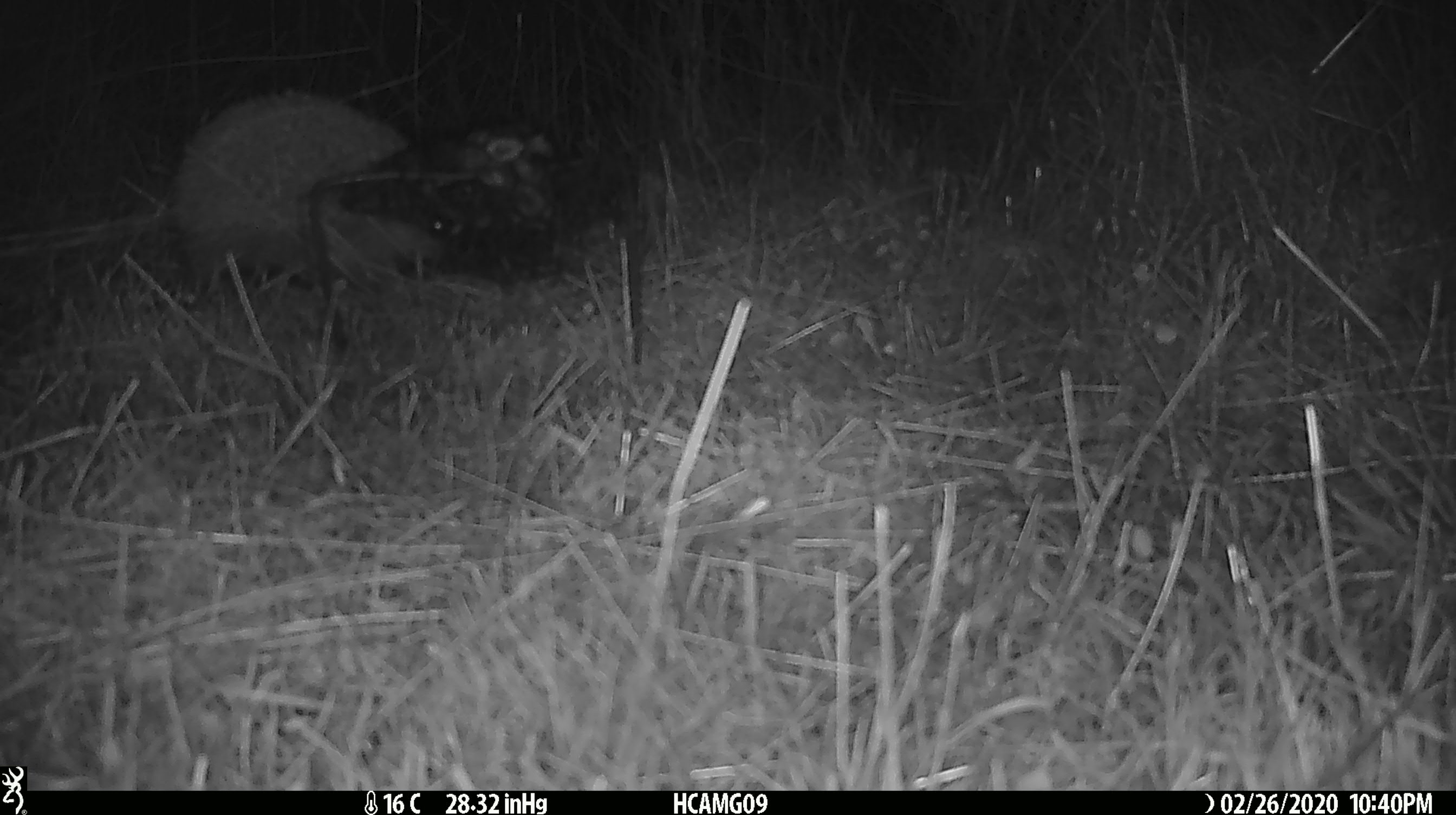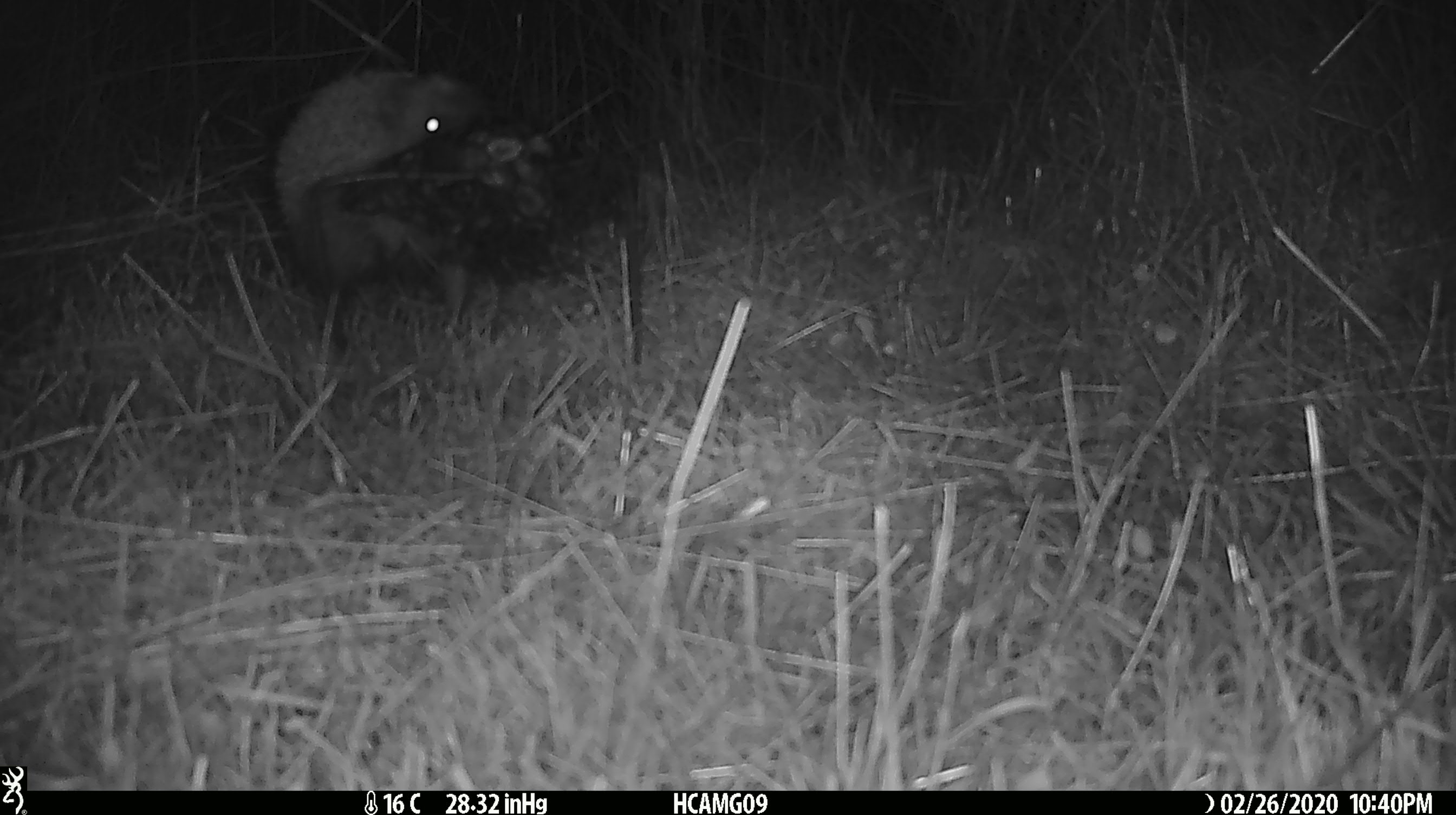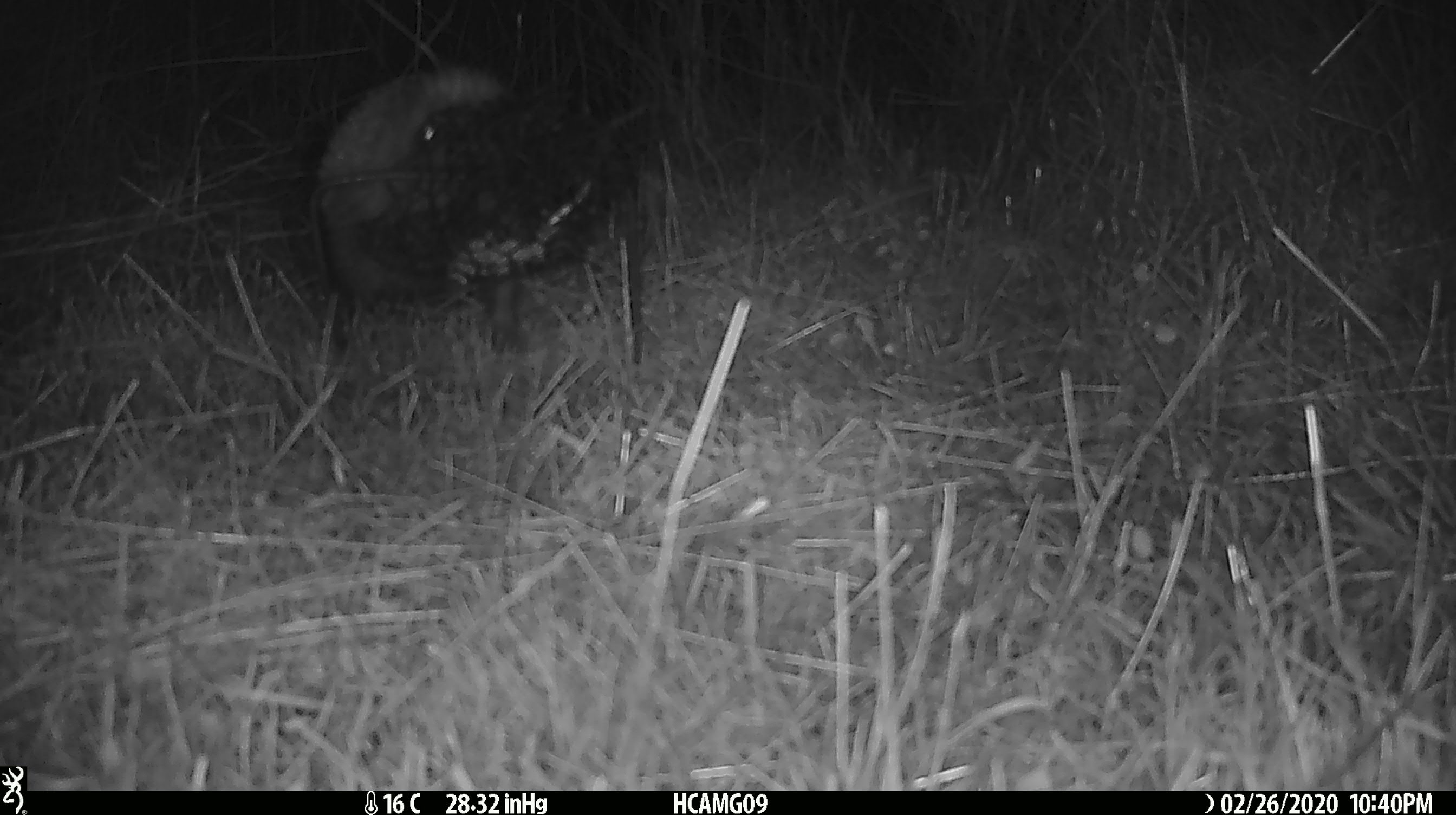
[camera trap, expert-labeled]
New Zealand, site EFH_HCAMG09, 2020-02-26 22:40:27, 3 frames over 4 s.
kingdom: Animalia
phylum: Chordata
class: Mammalia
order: Eulipotyphla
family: Erinaceidae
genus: Erinaceus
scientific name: Erinaceus europaeus europaeus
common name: european hedgehog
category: hedgehog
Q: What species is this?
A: Hedgehog (european hedgehog) (Erinaceus europaeus europaeus).